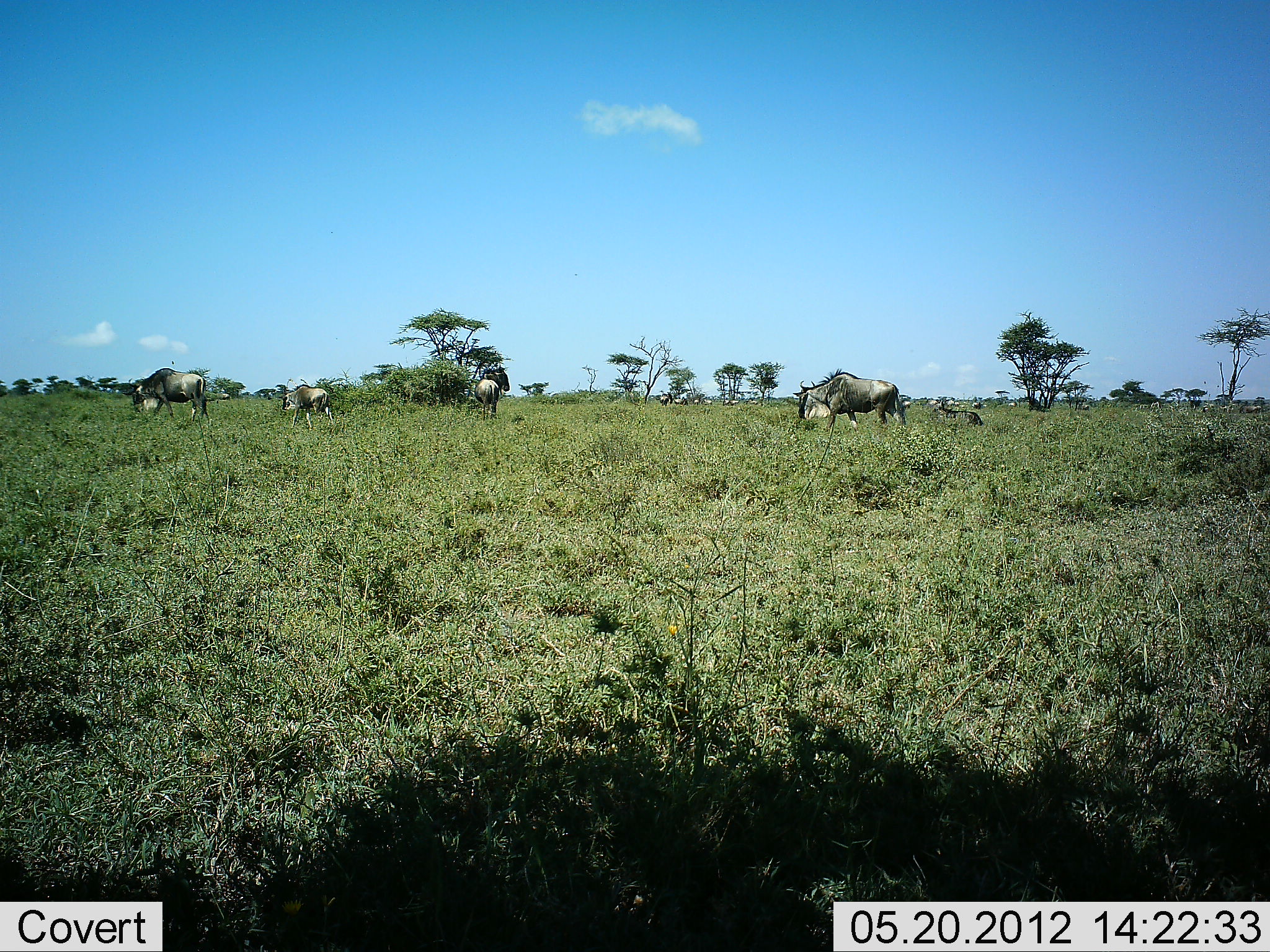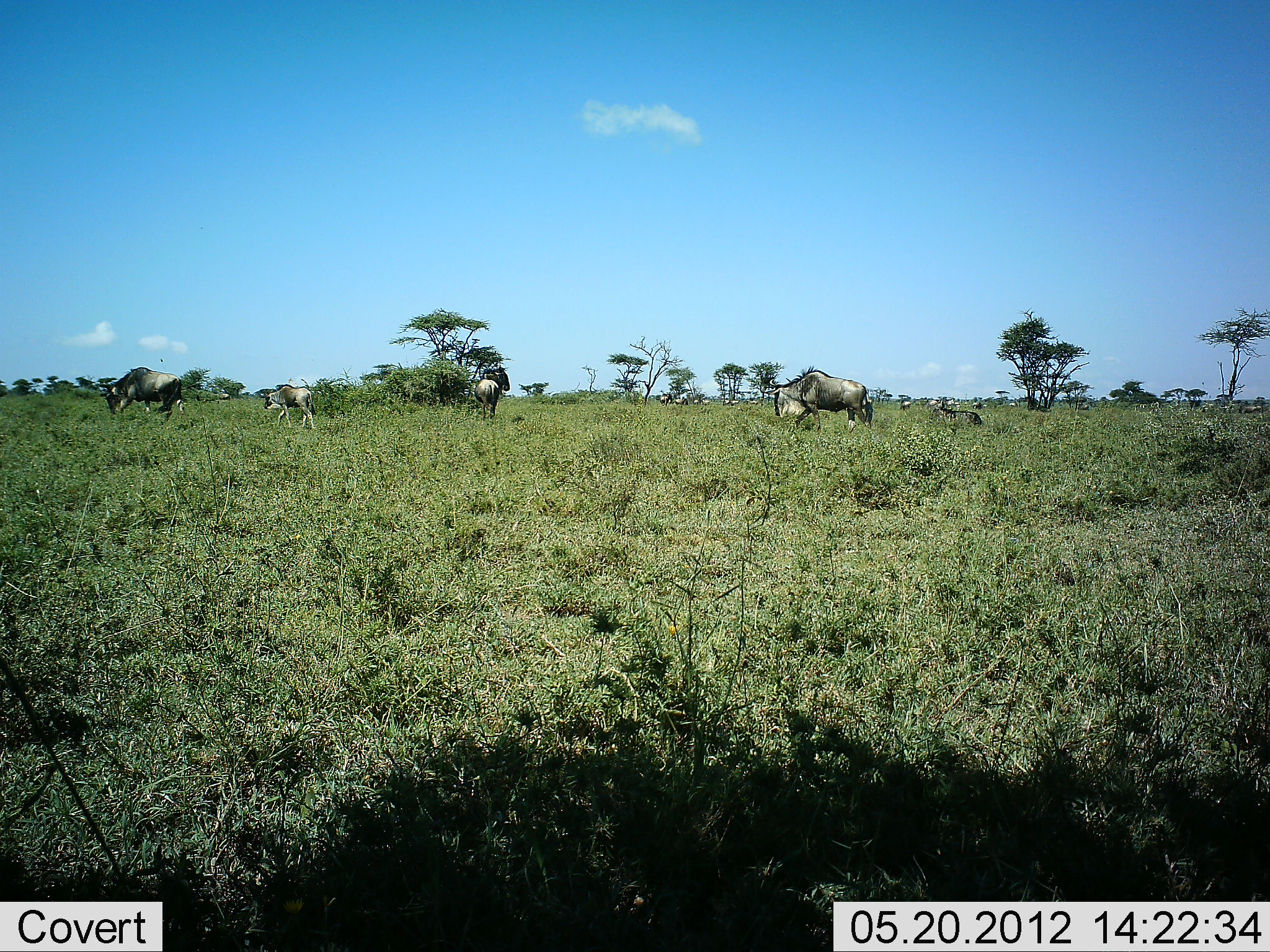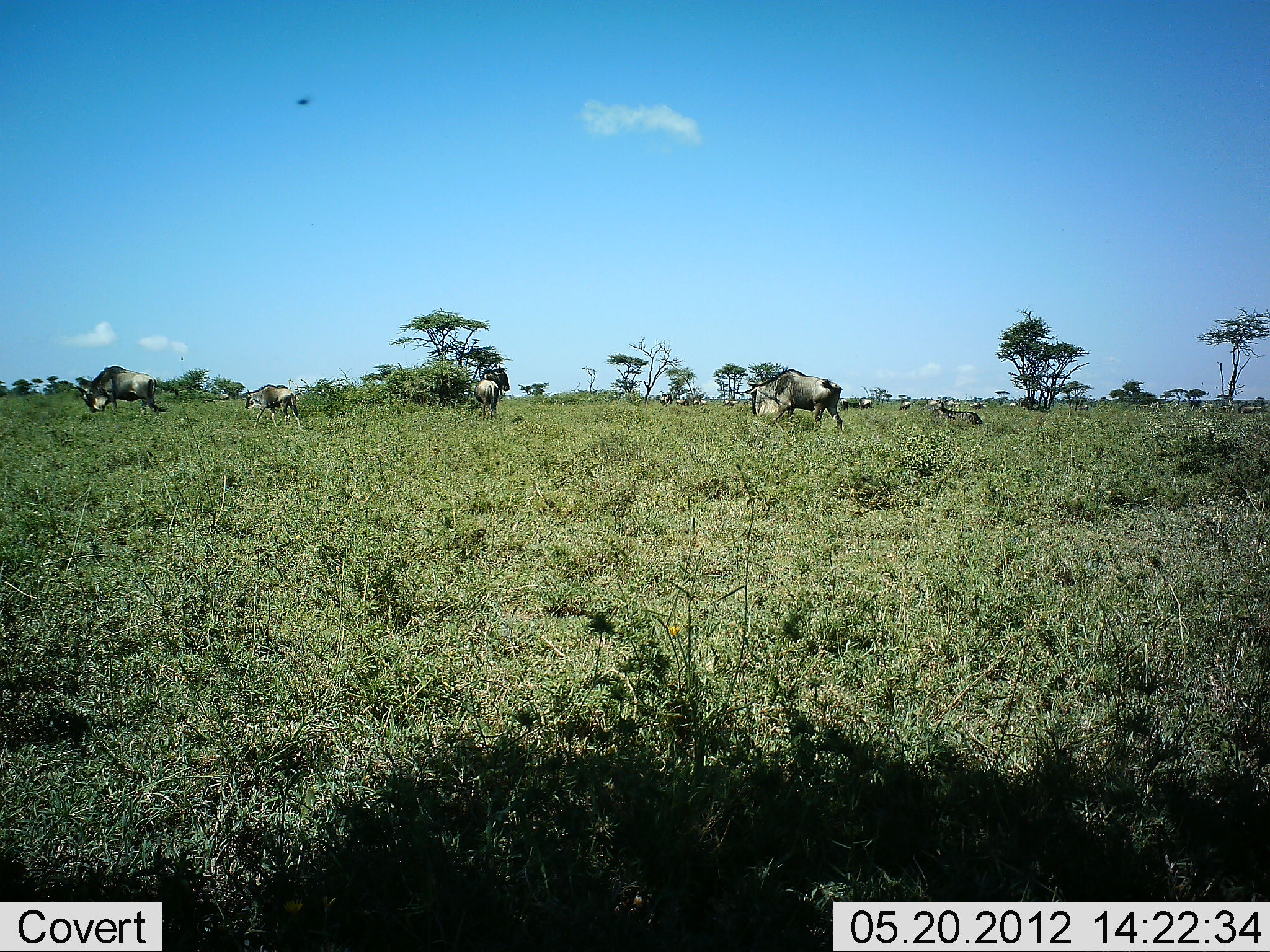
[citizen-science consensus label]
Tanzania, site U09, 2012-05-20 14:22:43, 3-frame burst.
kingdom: Animalia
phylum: Chordata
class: Mammalia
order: Artiodactyla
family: Bovidae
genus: Connochaetes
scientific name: Connochaetes taurinus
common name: blue wildebeest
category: wildebeest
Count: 4.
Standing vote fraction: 40%.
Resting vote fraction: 0%.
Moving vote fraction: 100%.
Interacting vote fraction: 0%.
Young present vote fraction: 80%.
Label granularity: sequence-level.